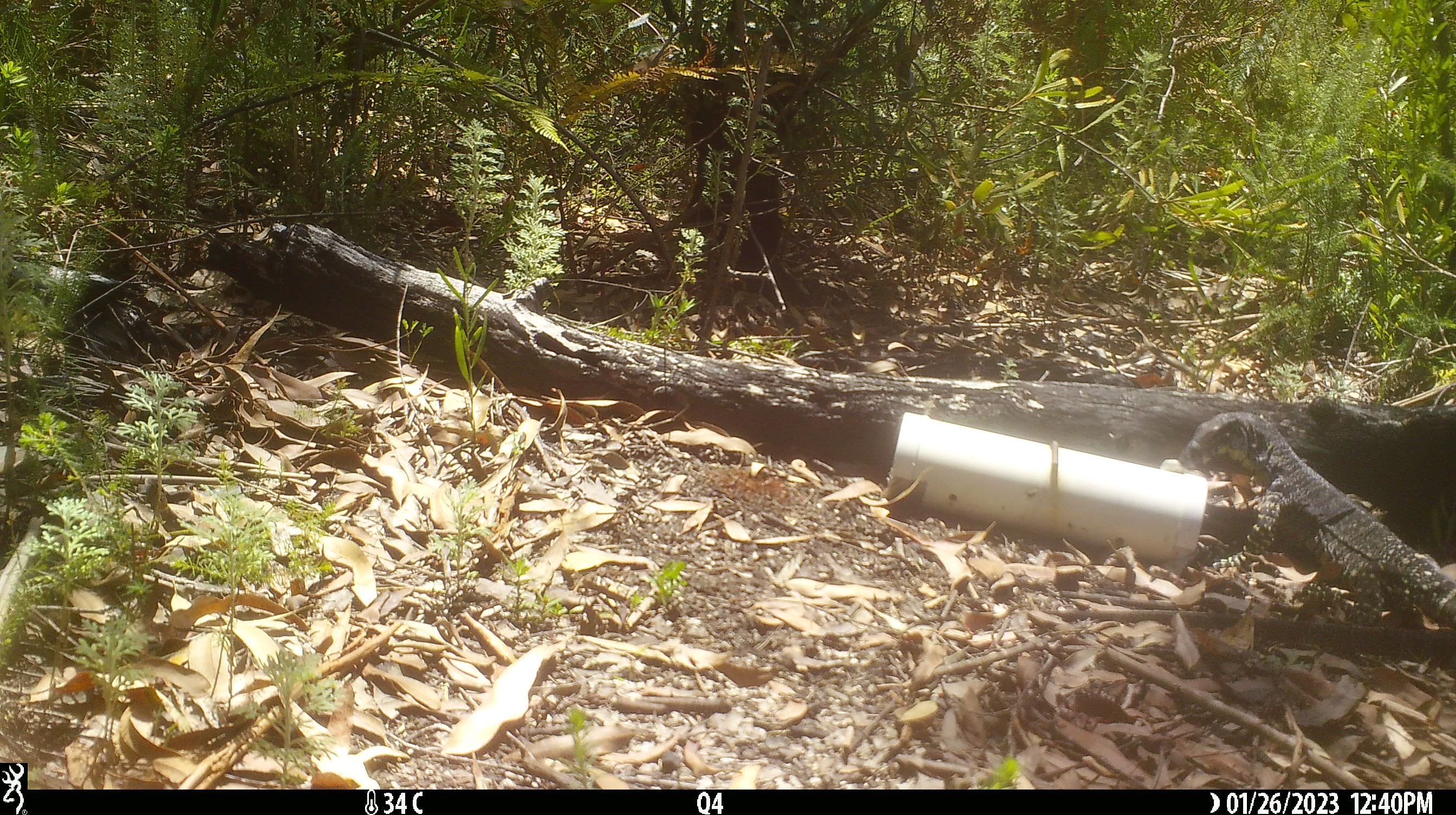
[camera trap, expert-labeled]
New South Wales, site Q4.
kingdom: Animalia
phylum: Chordata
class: Reptilia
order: Squamata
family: Varanidae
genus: Varanus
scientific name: Varanus varius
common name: lace monitor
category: goanna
Goanna (lace monitor) (Varanus varius).